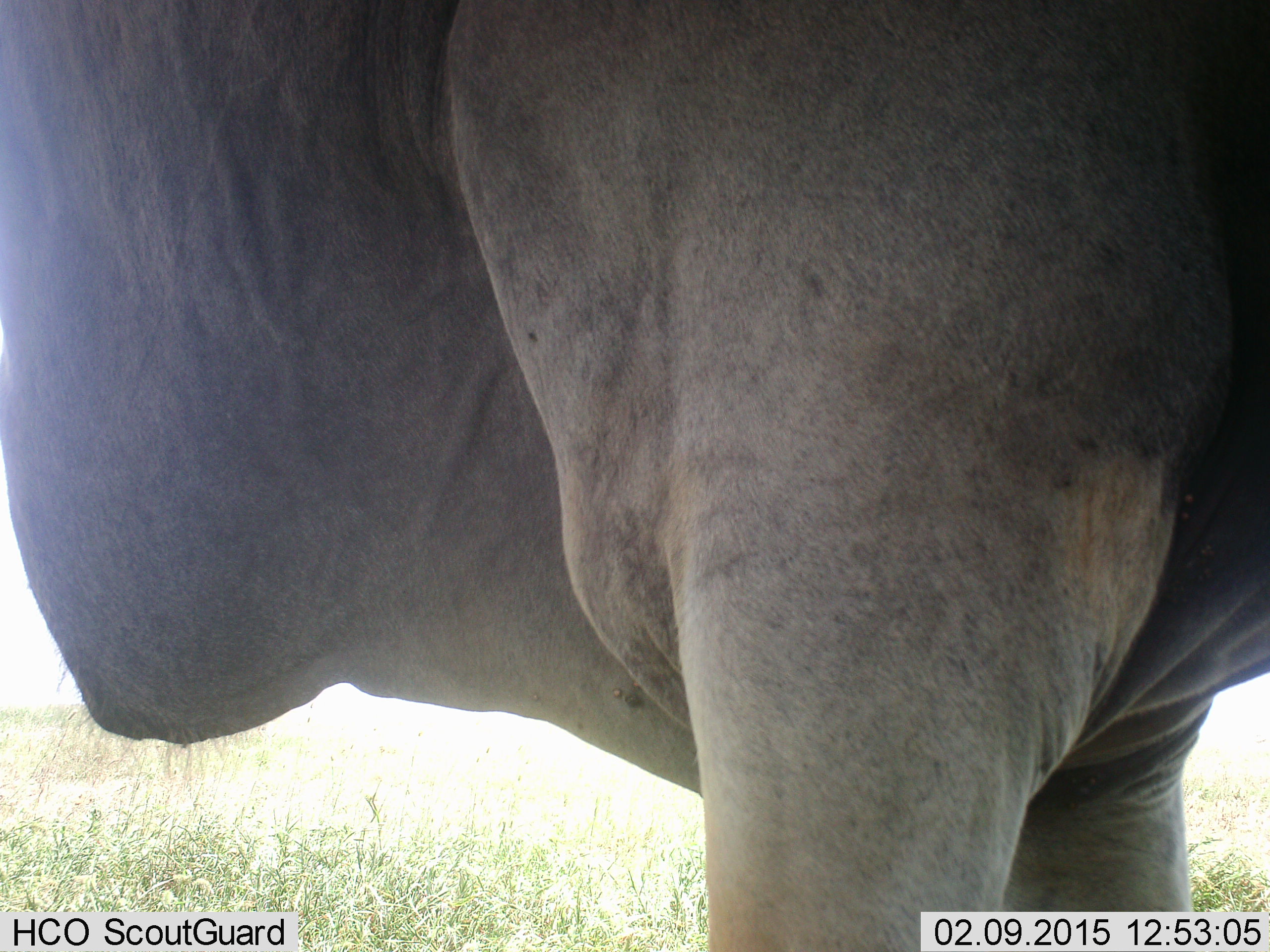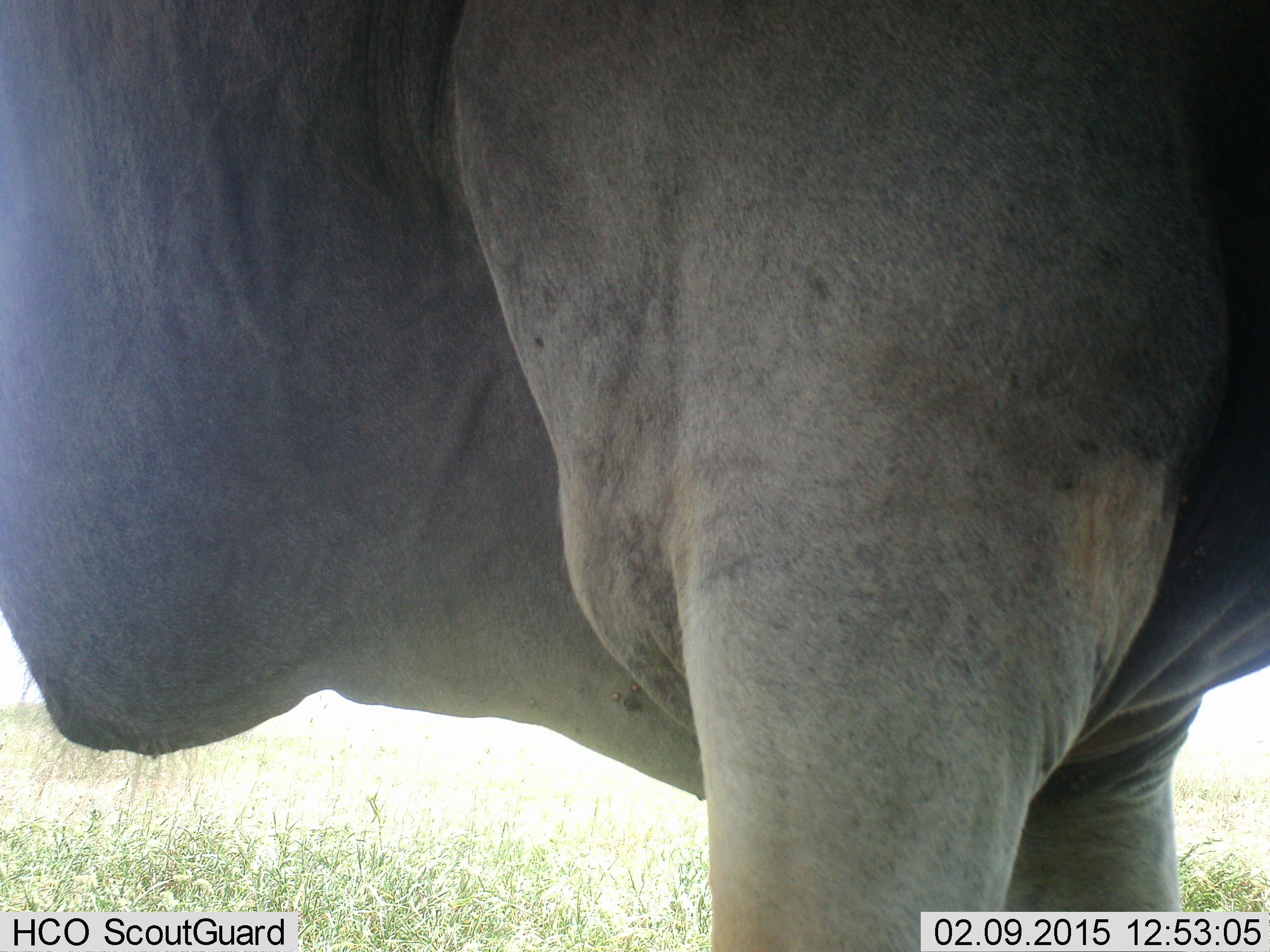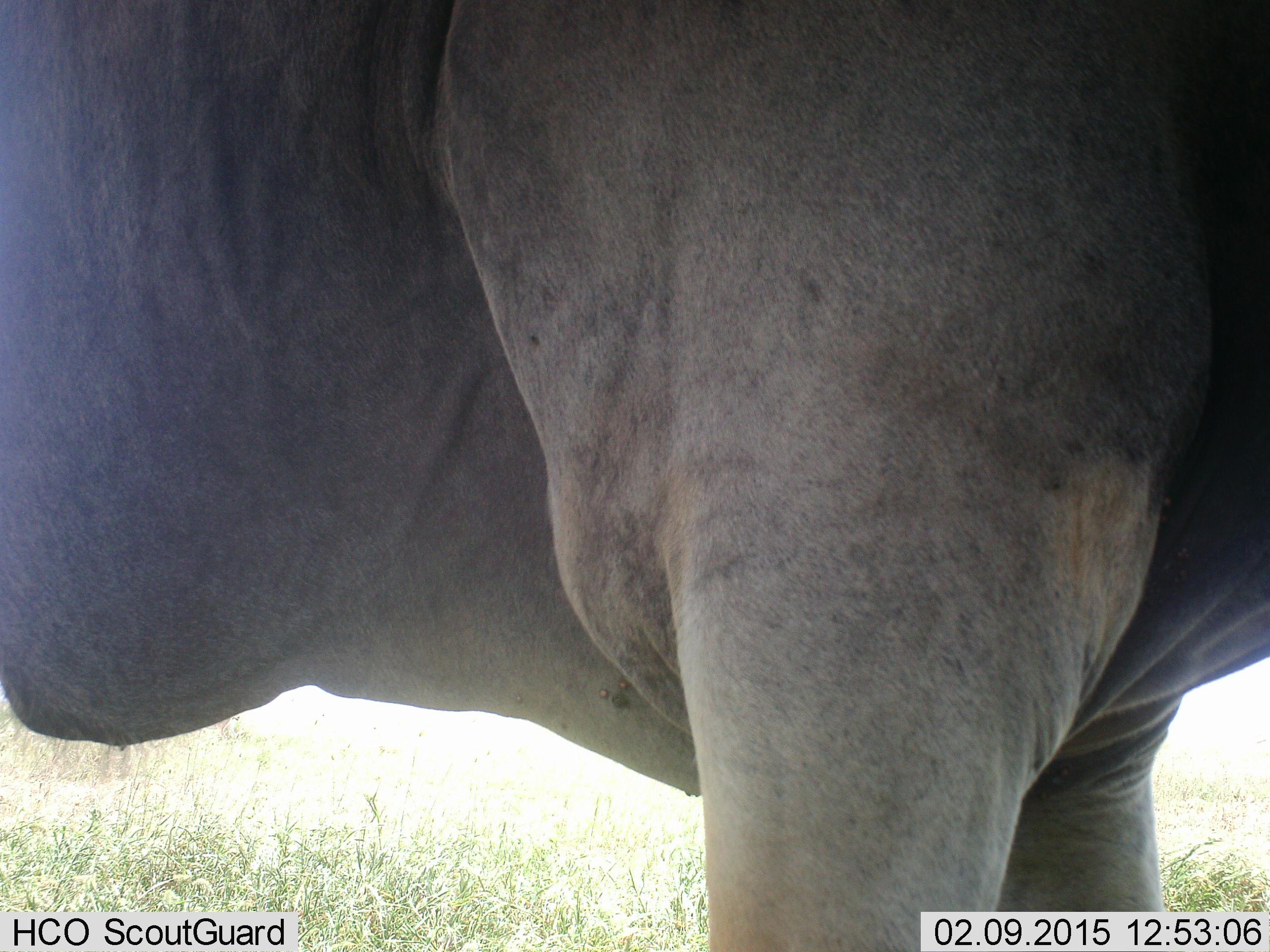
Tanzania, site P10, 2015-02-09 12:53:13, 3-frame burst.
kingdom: Animalia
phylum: Chordata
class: Mammalia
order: Artiodactyla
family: Bovidae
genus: Tragelaphus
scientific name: Tragelaphus oryx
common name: eland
Eland (Tragelaphus oryx), count 1. Behavior (volunteer vote fractions): standing 89%, resting 0%, moving 11%, interacting 0%. Young present (vote fraction): 0%. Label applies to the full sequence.